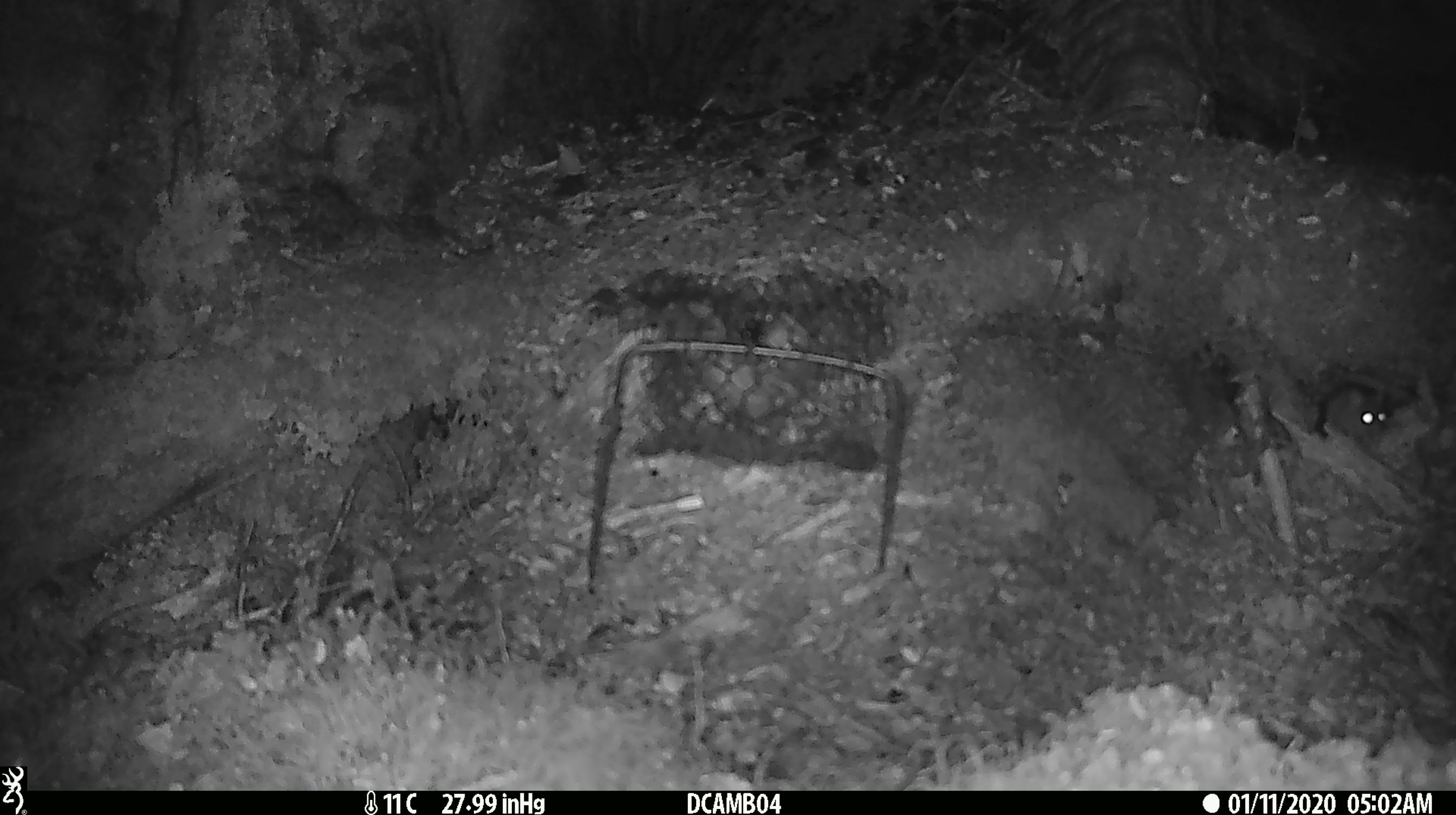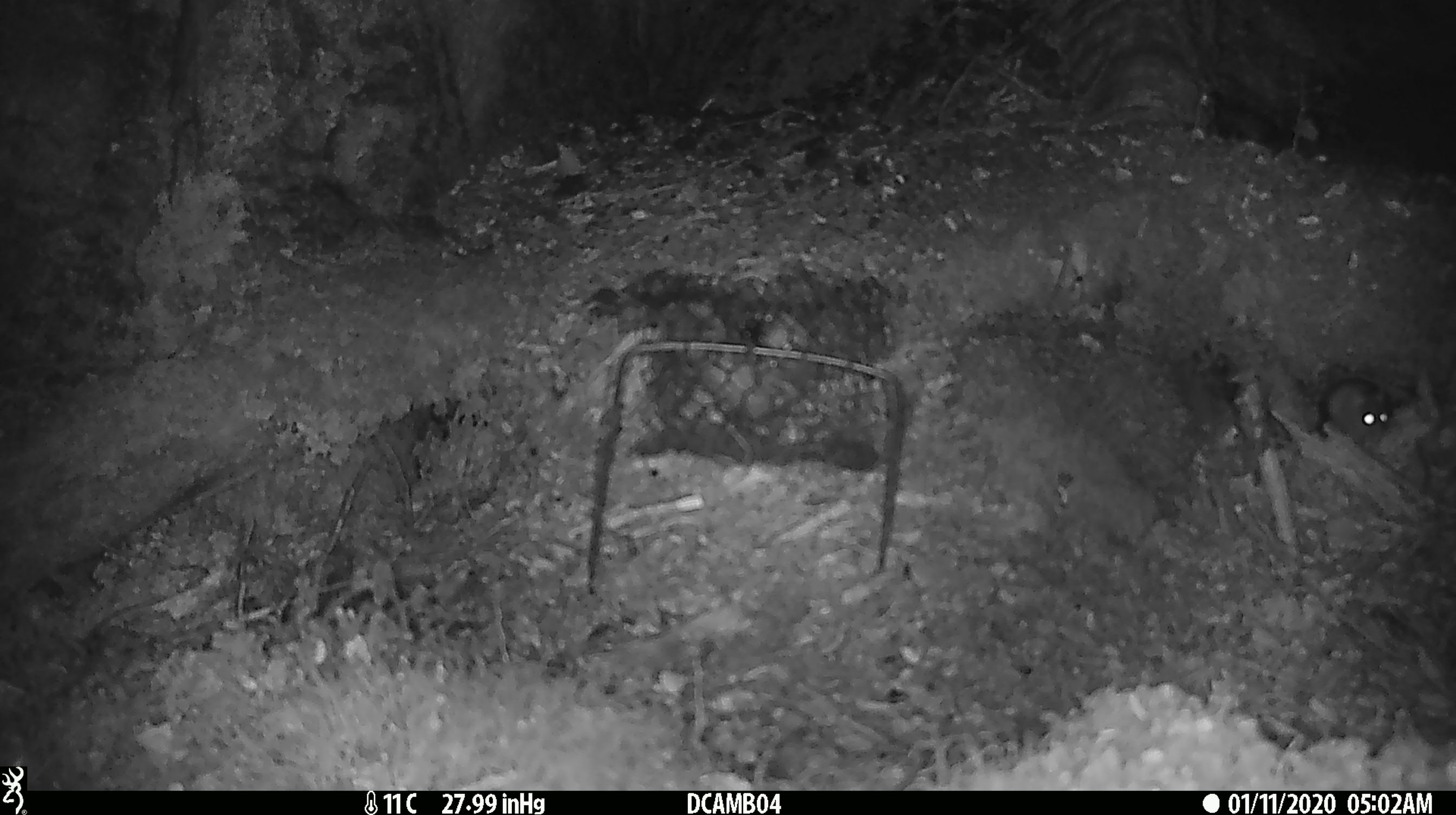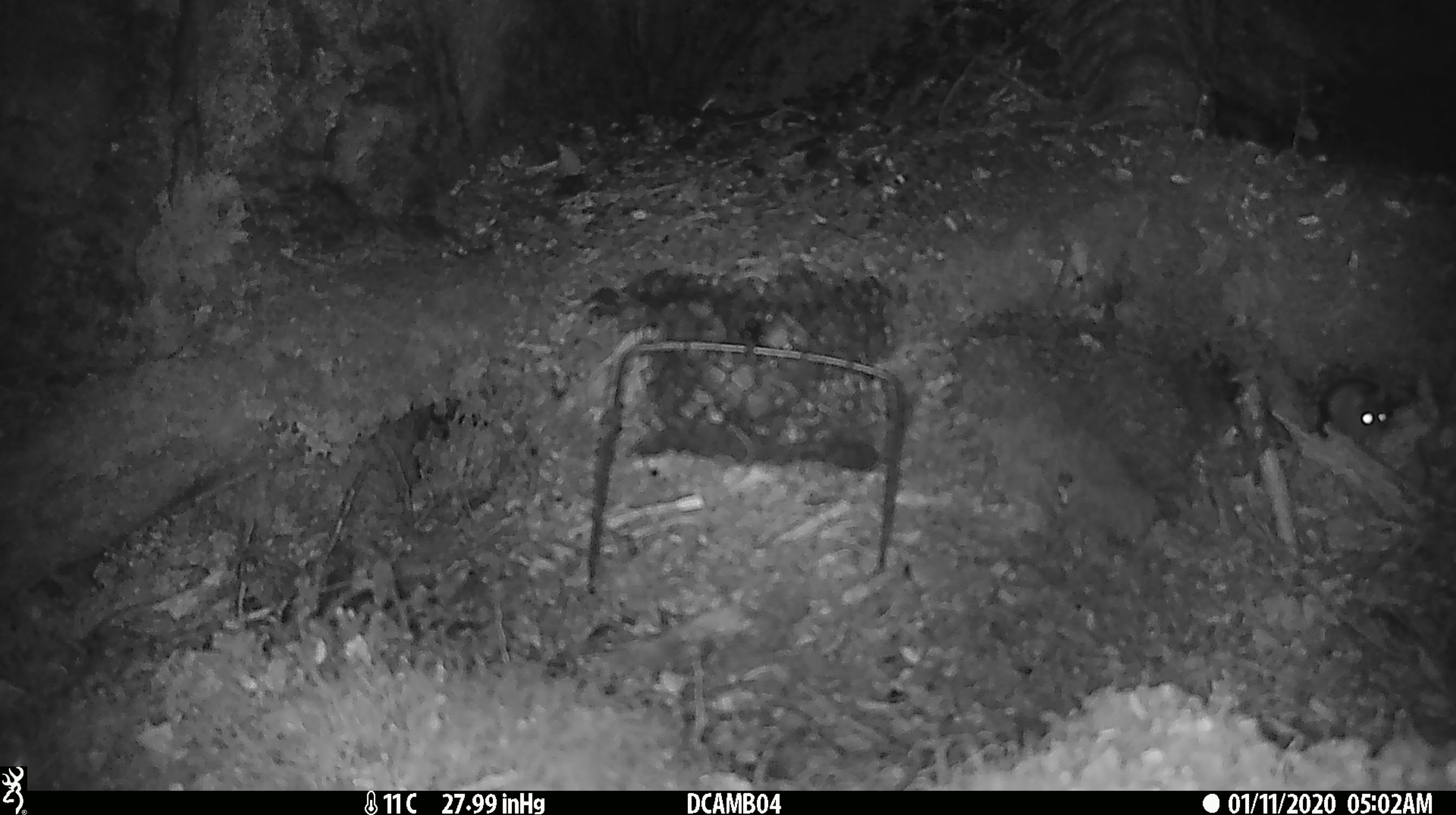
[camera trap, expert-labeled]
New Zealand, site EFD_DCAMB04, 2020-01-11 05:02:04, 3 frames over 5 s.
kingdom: Animalia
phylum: Chordata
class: Mammalia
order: Rodentia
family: Muridae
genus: Mus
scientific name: Mus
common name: mouse